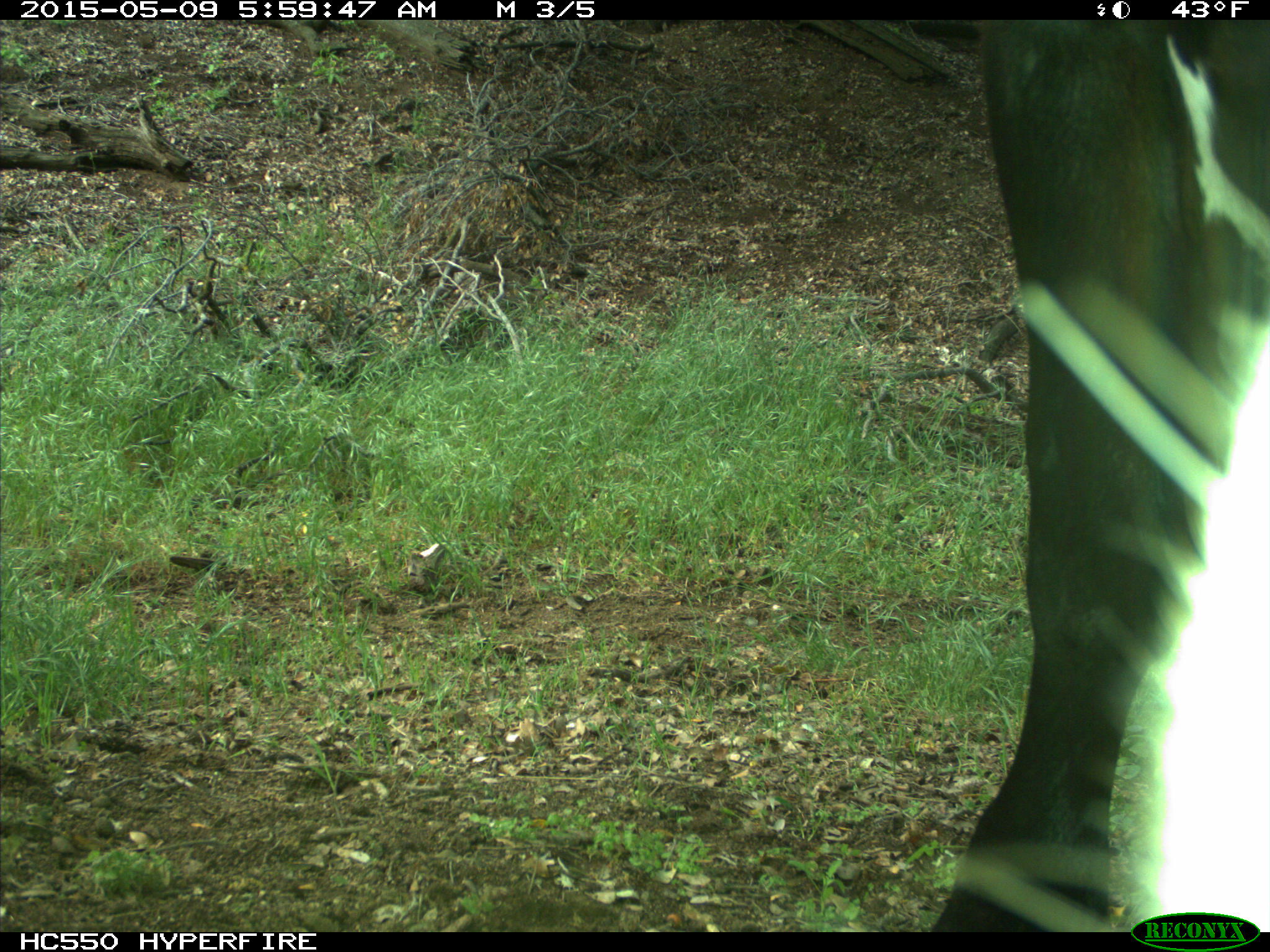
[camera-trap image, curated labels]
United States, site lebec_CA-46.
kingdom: Animalia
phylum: Chordata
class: Mammalia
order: Artiodactyla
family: Bovidae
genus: Bos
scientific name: Bos taurus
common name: domestic cow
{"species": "Bos taurus (domestic cow)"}